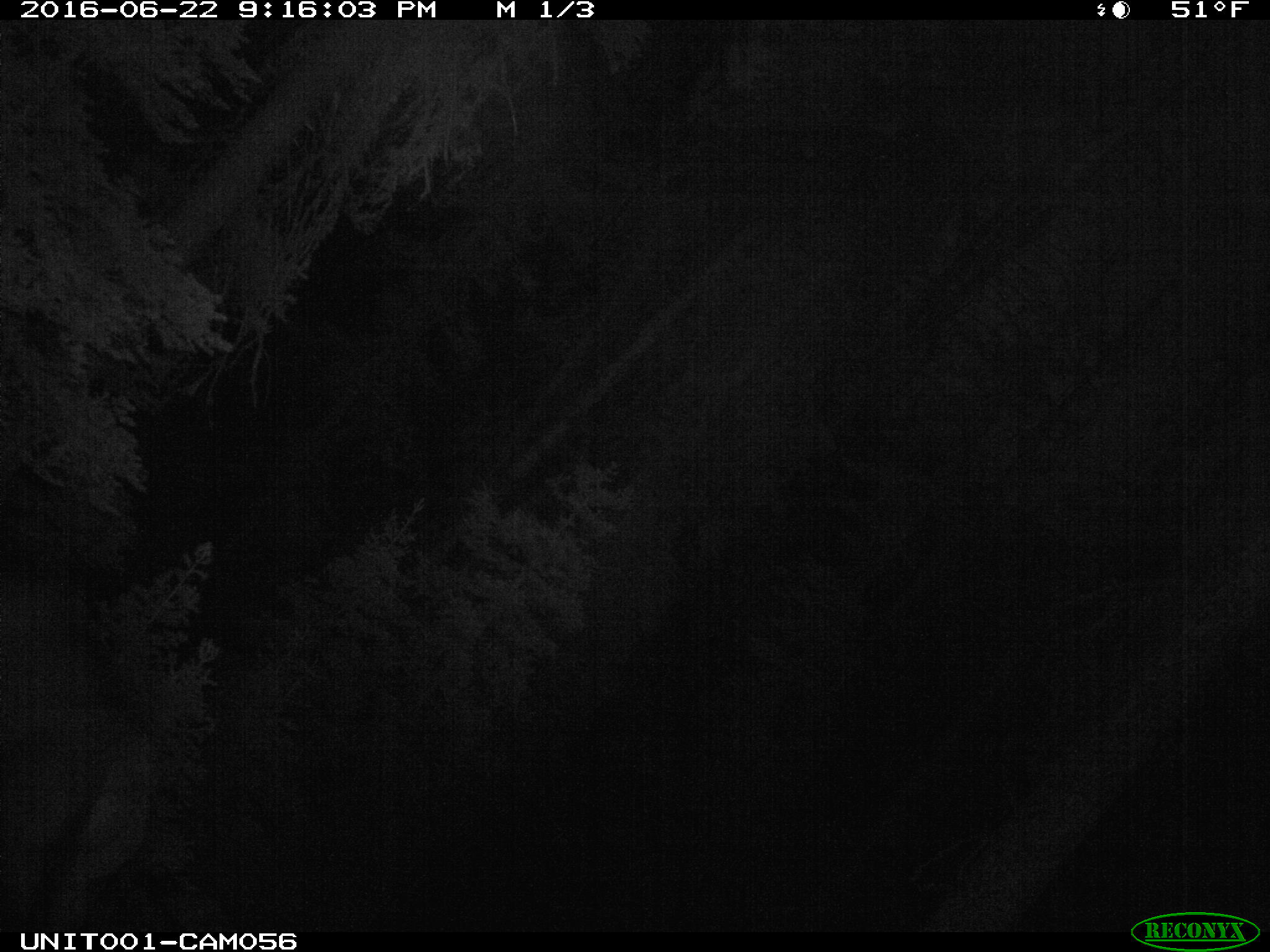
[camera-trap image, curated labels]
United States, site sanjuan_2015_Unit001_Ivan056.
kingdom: Animalia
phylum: Chordata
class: Mammalia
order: Artiodactyla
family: Cervidae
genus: Cervus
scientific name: Cervus elaphus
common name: red deer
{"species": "Cervus elaphus (red deer)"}